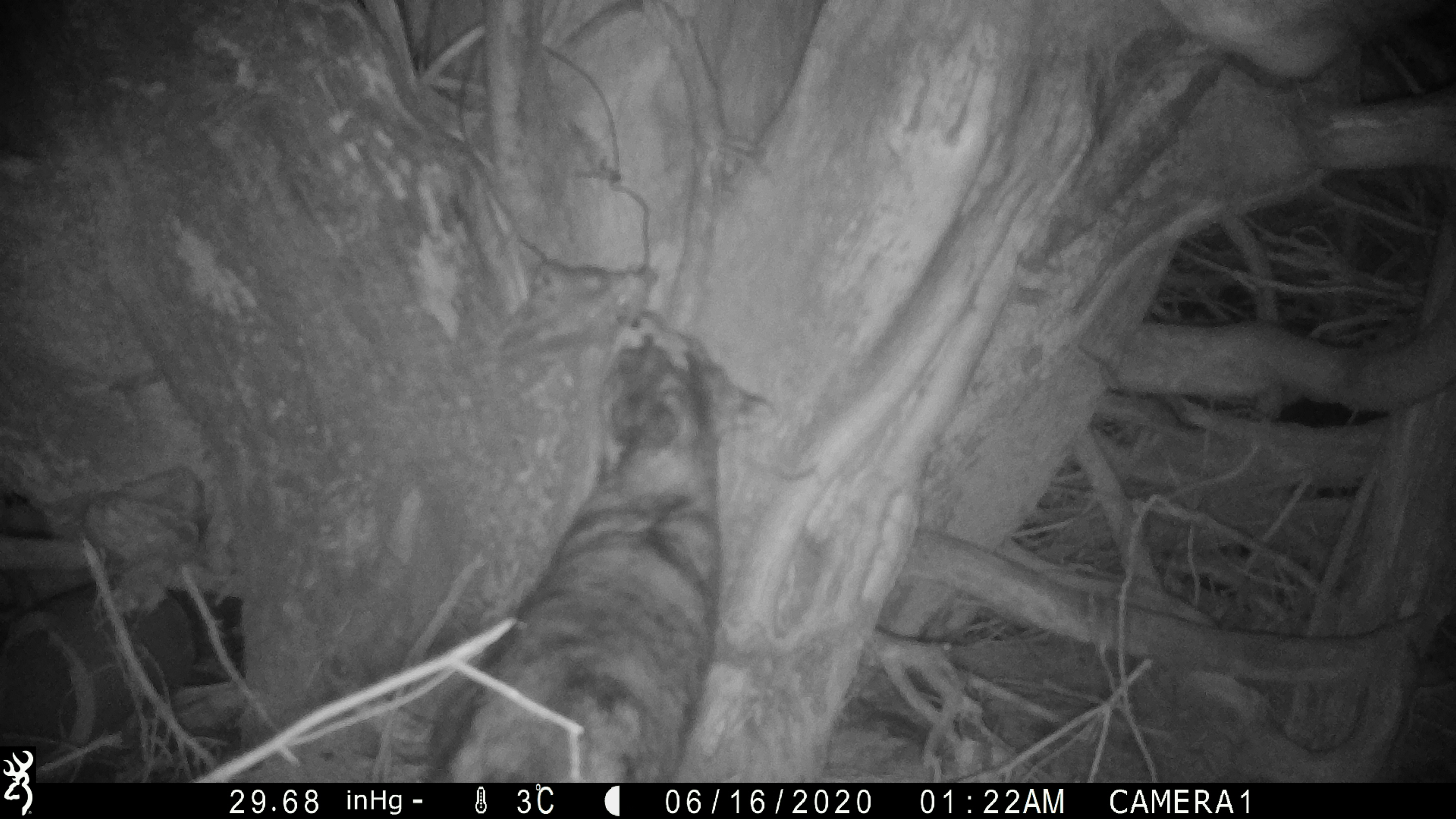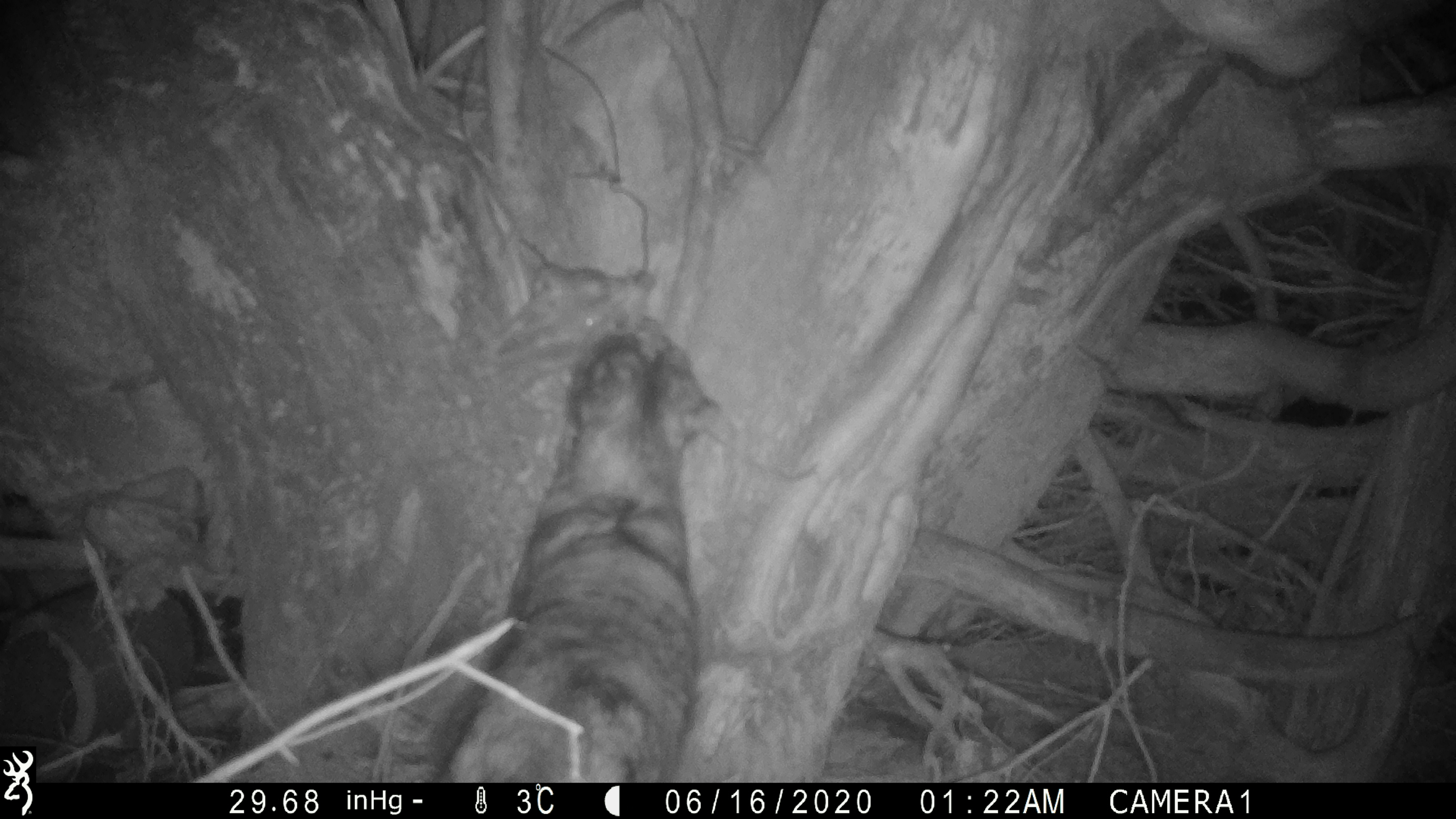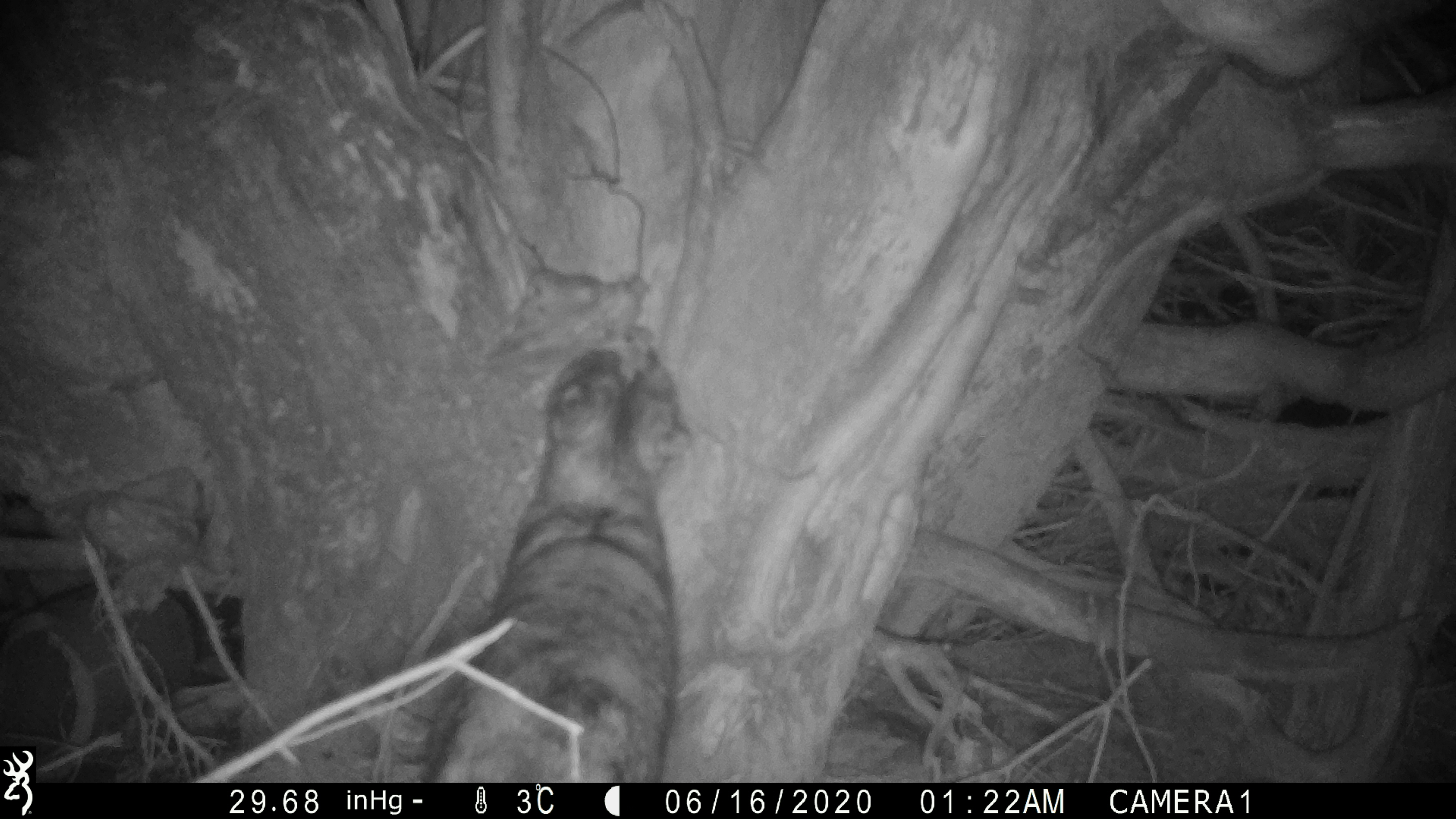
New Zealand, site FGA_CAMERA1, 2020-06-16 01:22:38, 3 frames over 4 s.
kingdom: Animalia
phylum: Chordata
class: Mammalia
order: Carnivora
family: Felidae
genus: Felis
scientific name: Felis catus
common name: domestic cat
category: cat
Cat (domestic cat) (Felis catus).